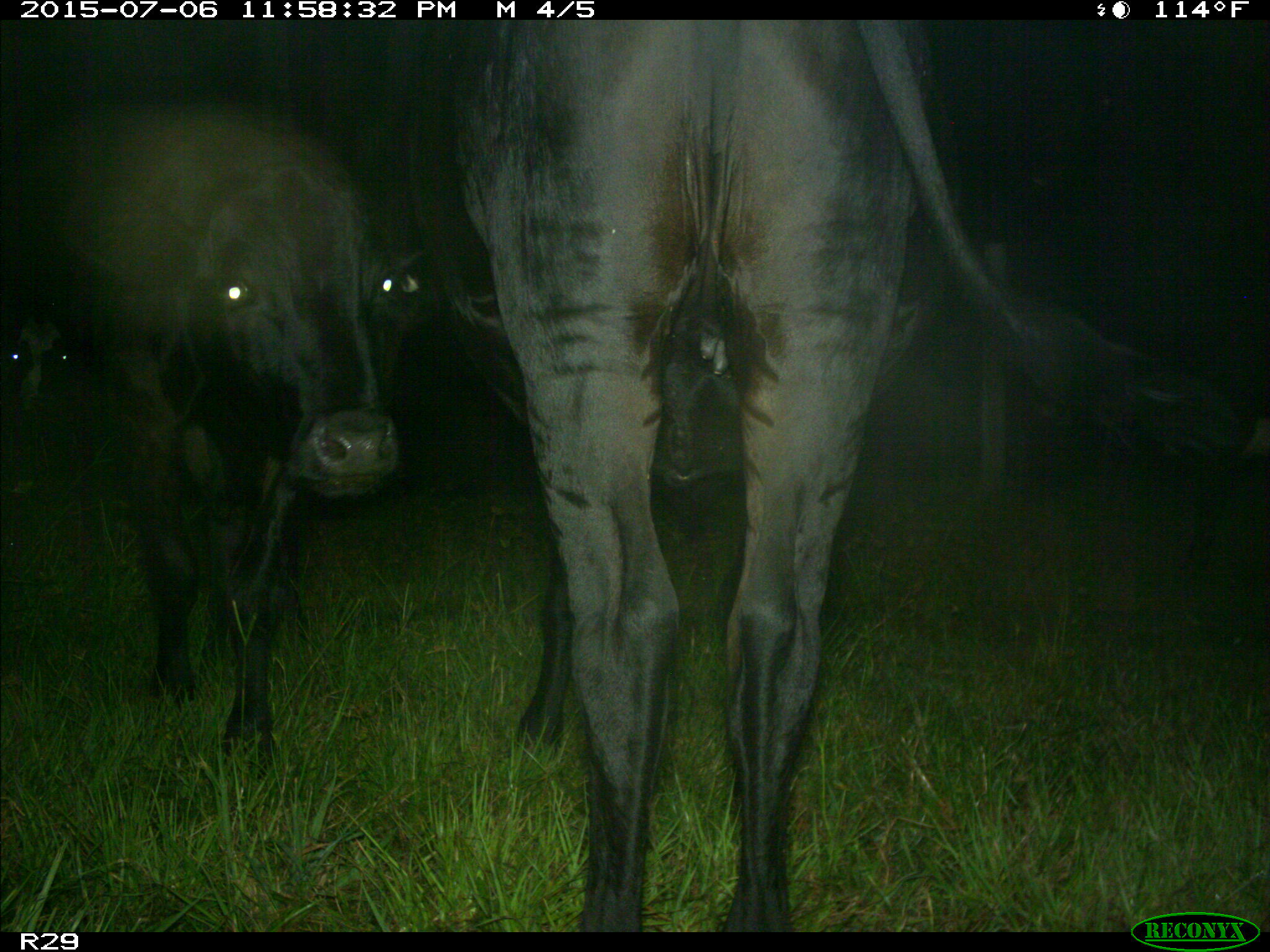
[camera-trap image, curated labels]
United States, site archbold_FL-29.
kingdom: Animalia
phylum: Chordata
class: Mammalia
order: Artiodactyla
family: Bovidae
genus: Bos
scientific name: Bos taurus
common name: domestic cow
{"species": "Bos taurus (domestic cow)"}